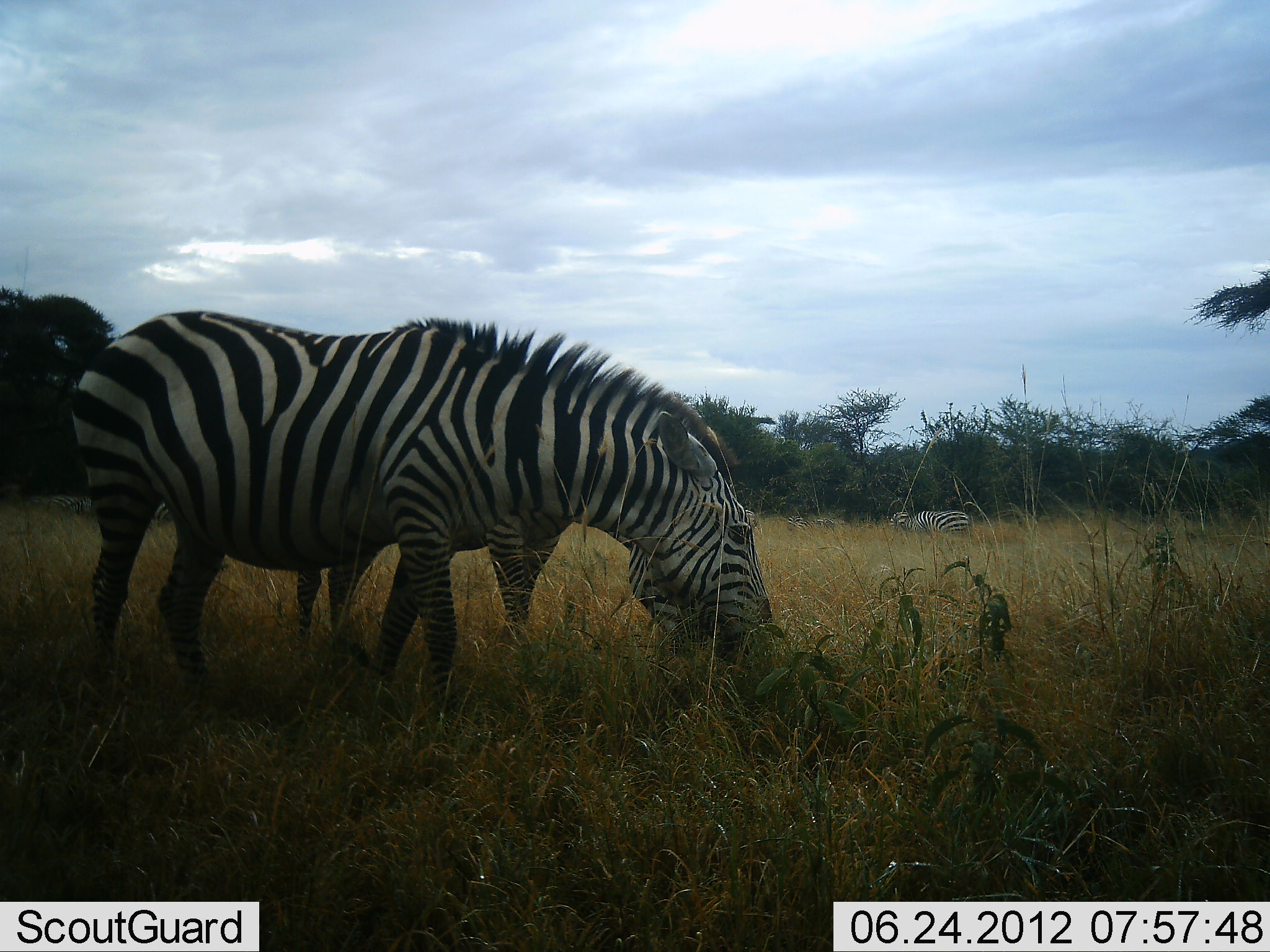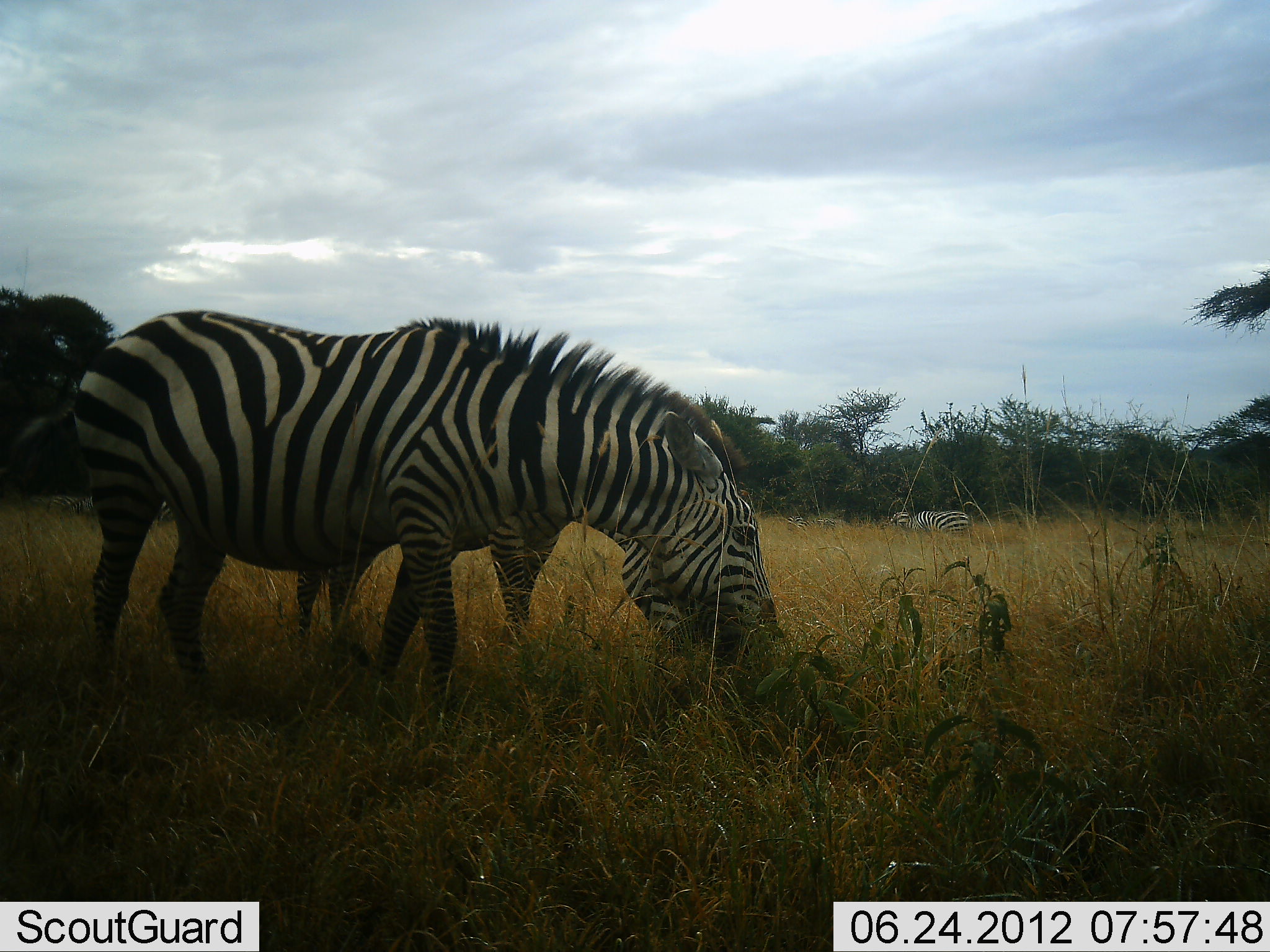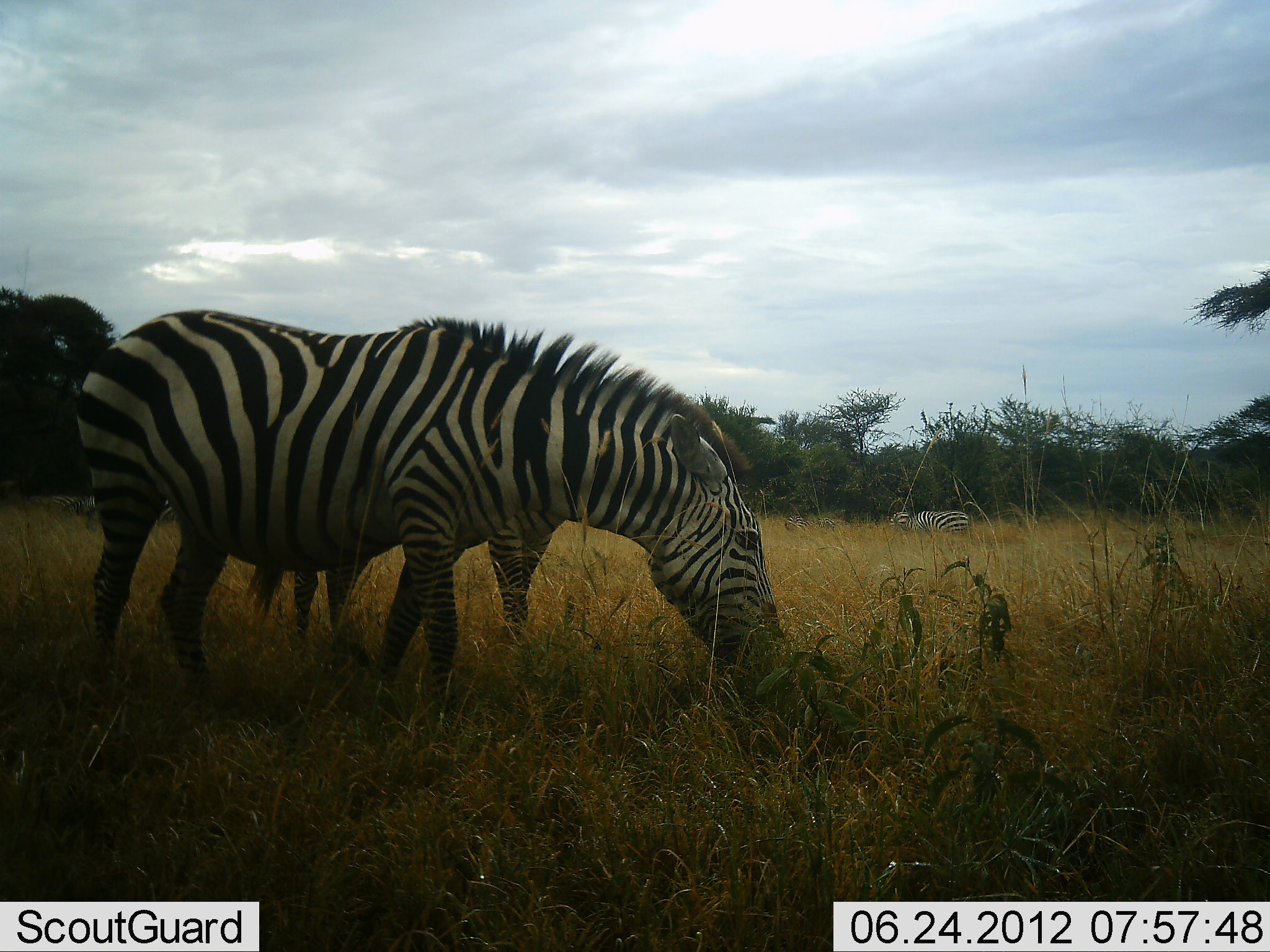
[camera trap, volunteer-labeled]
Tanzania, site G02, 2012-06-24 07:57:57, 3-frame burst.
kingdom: Animalia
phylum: Chordata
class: Mammalia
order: Perissodactyla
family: Equidae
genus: Equus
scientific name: Equus quagga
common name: plains zebra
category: zebra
Zebra (plains zebra) (Equus quagga), count 4. Behavior (volunteer vote fractions): standing 50%, resting 10%, moving 0%, interacting 0%. Young present (vote fraction): 0%. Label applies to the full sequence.